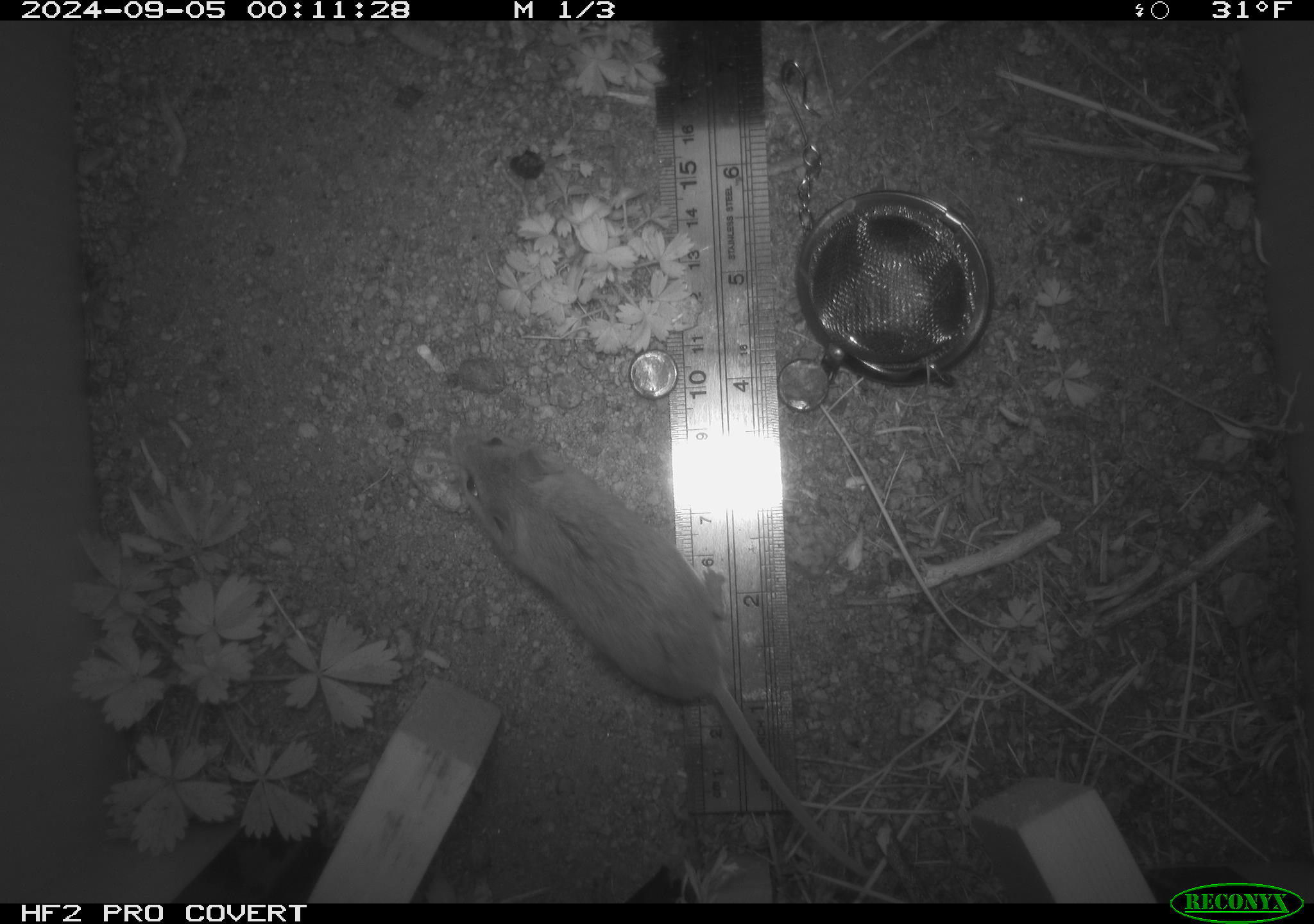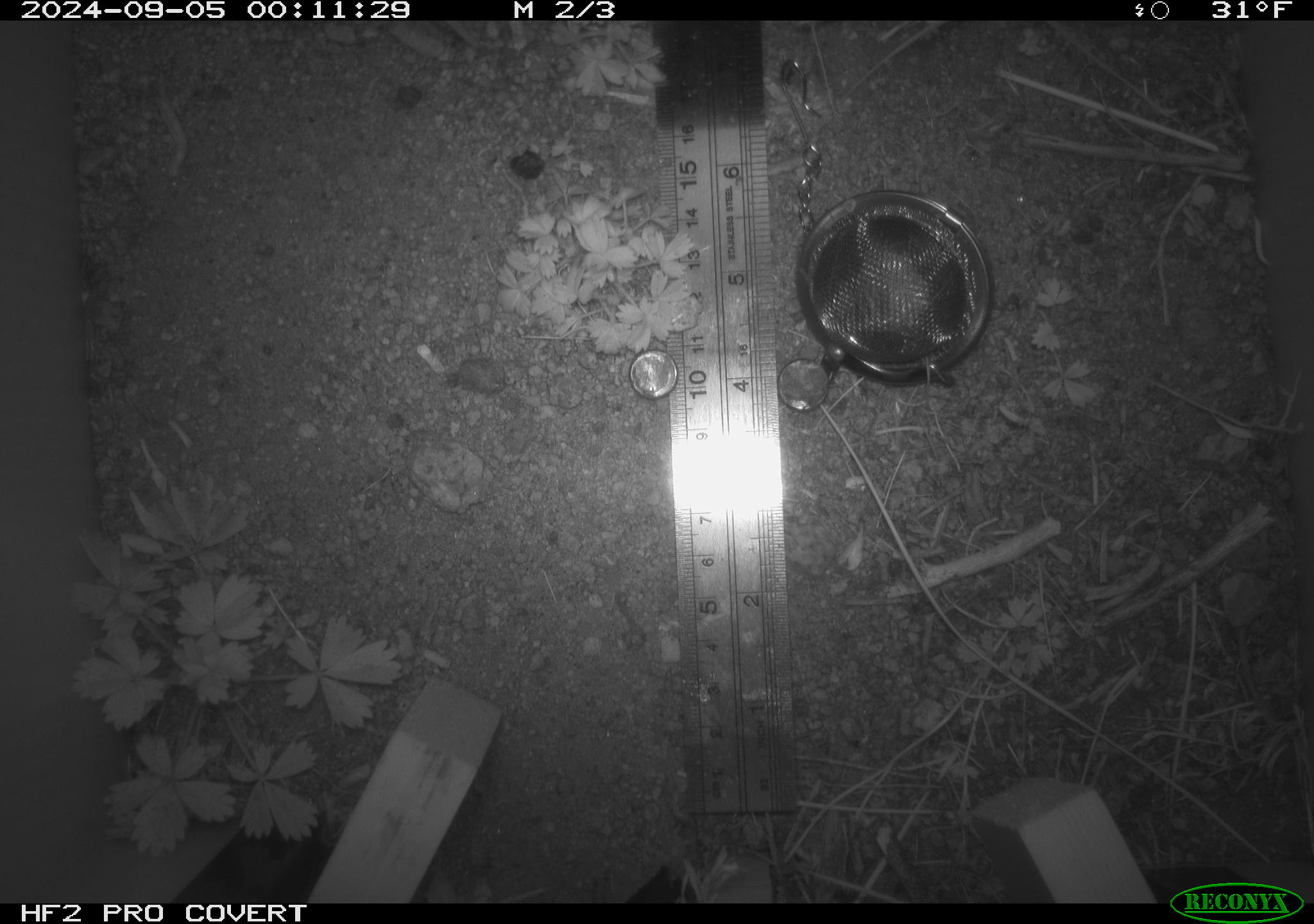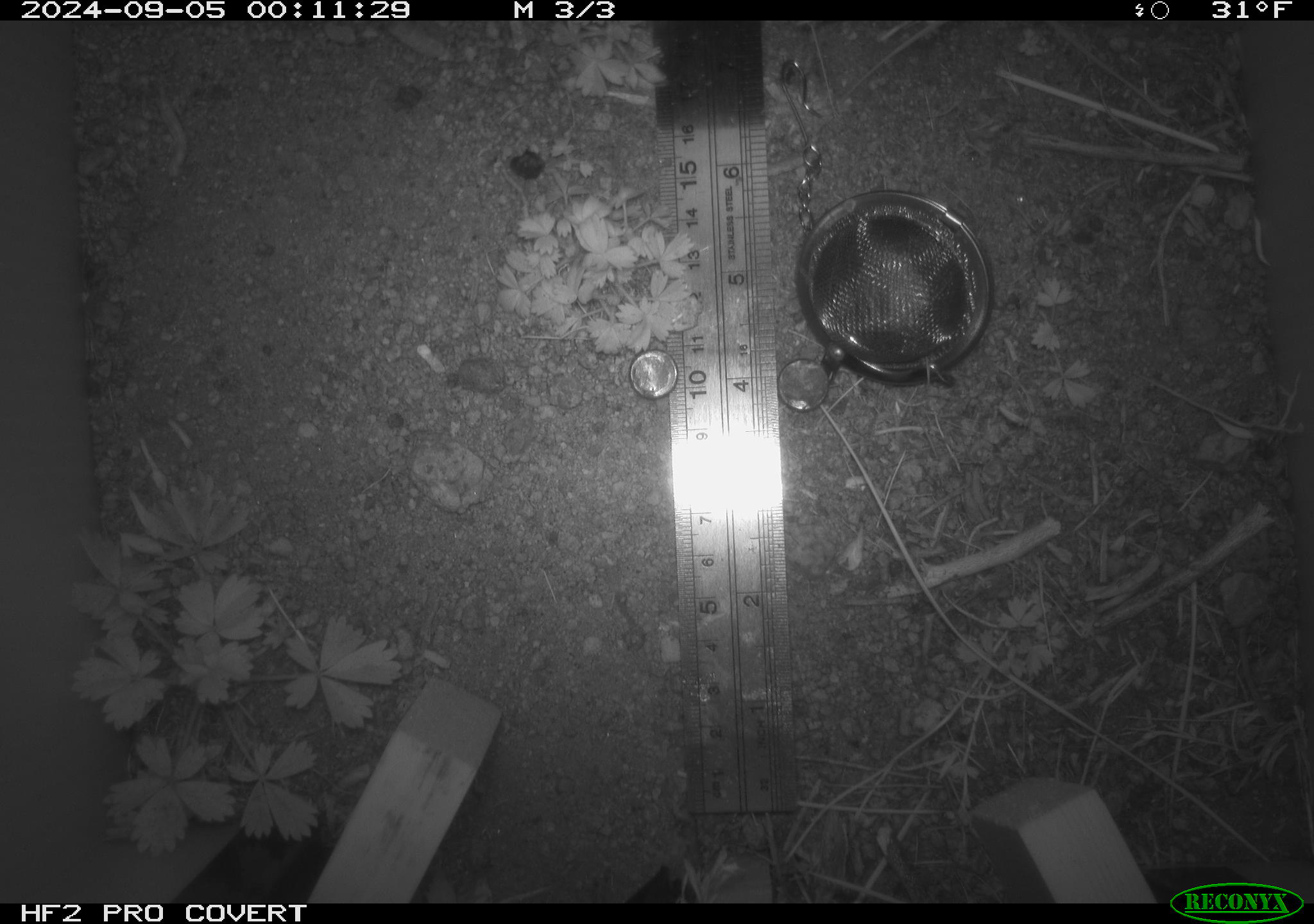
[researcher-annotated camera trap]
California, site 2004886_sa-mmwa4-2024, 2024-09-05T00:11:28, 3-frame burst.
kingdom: Animalia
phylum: Chordata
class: Mammalia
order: Rodentia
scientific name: Rodentia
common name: mouse species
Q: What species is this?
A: Mouse species (Rodentia).